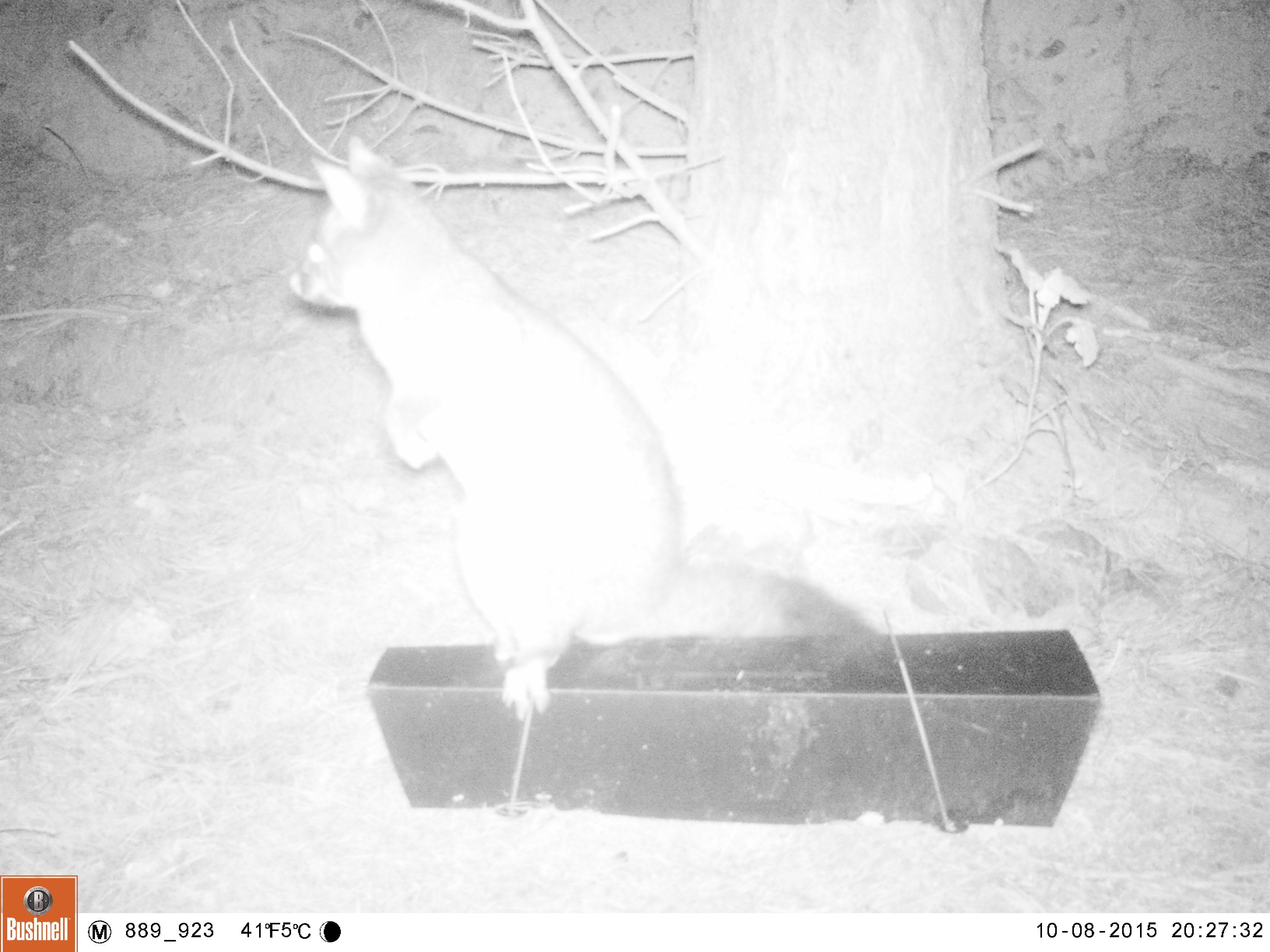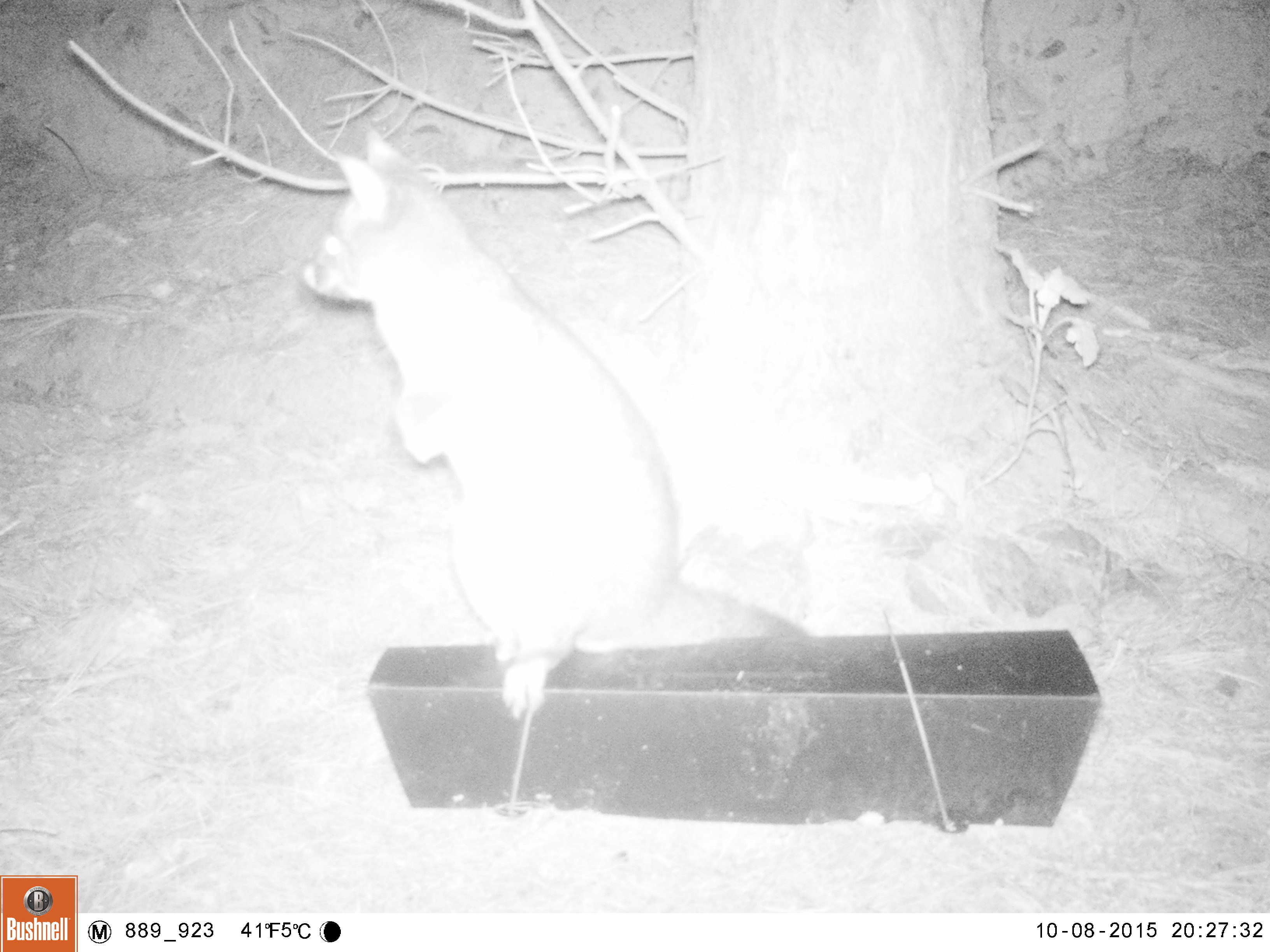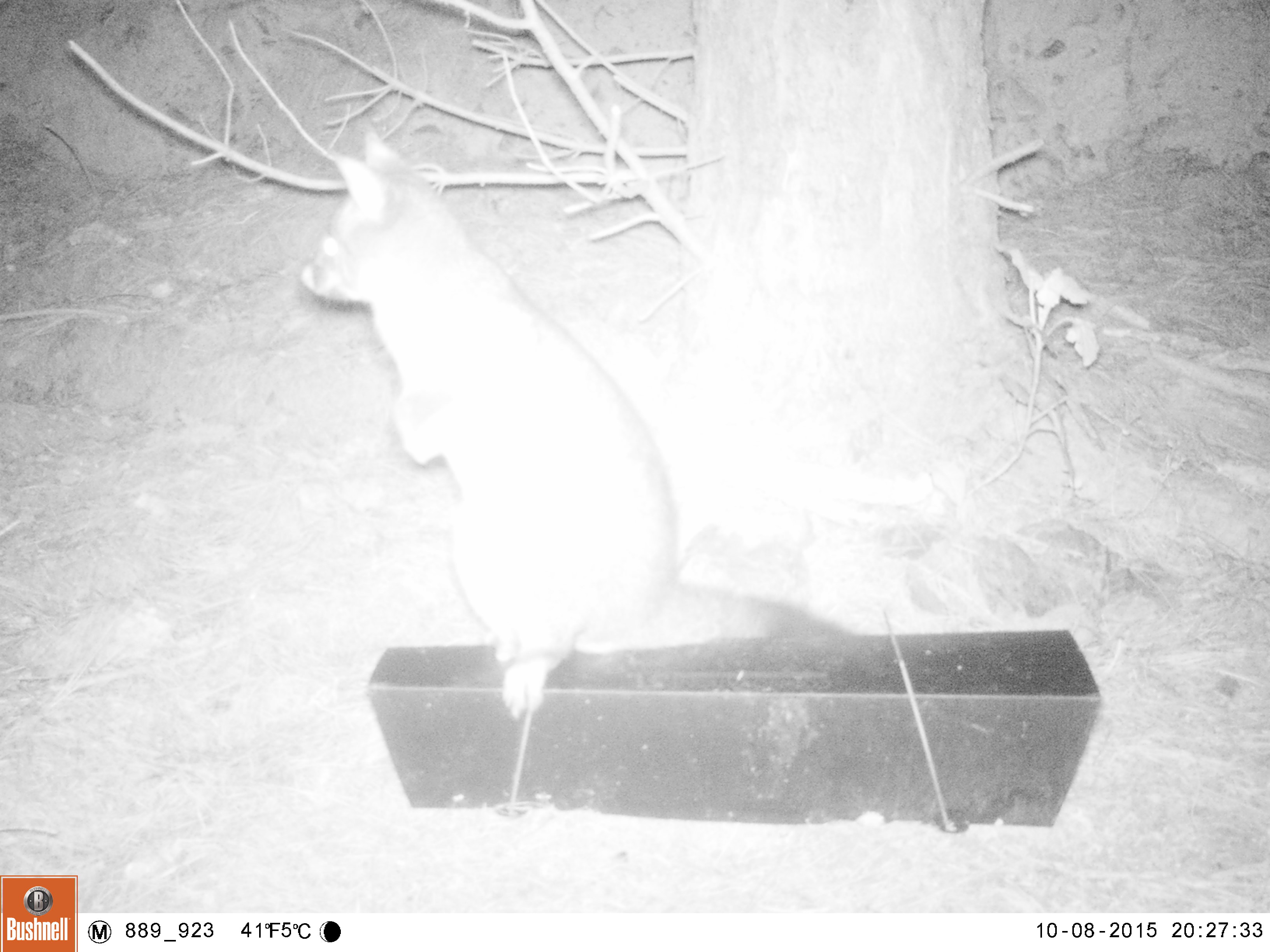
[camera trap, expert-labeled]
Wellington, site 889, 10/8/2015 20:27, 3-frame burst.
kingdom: Animalia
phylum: Chordata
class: Mammalia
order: Didelphimorphia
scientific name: Didelphimorphia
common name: possum